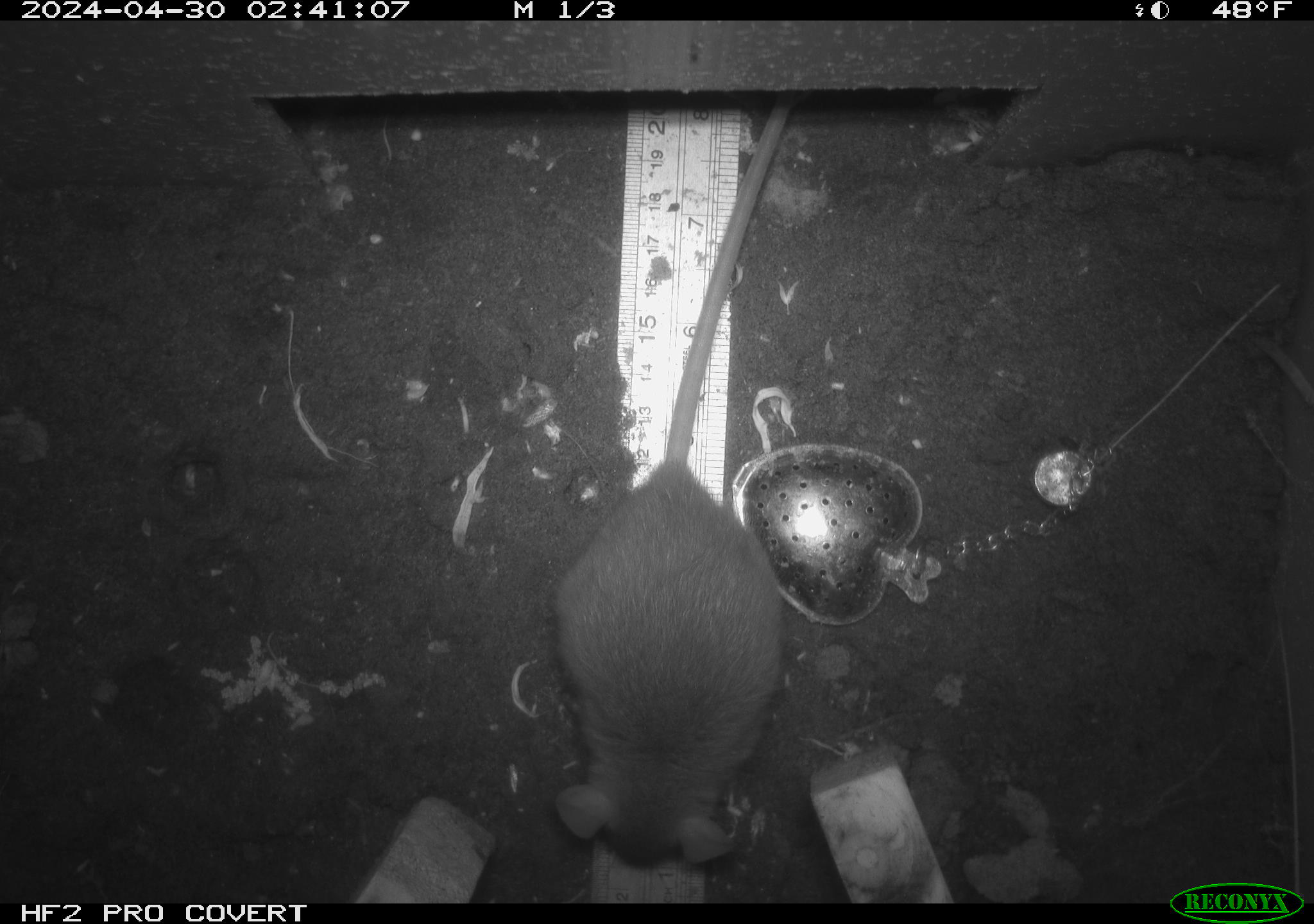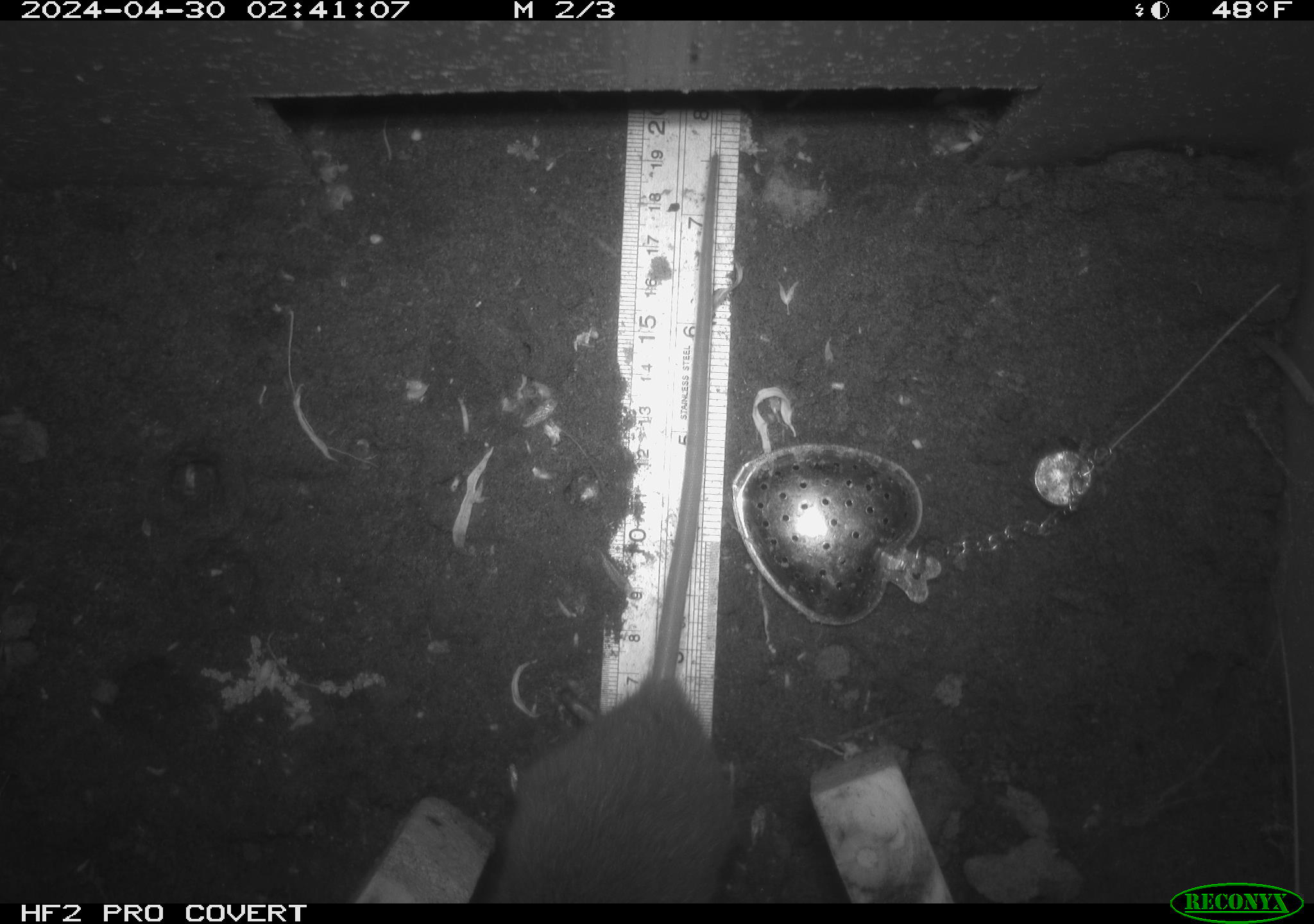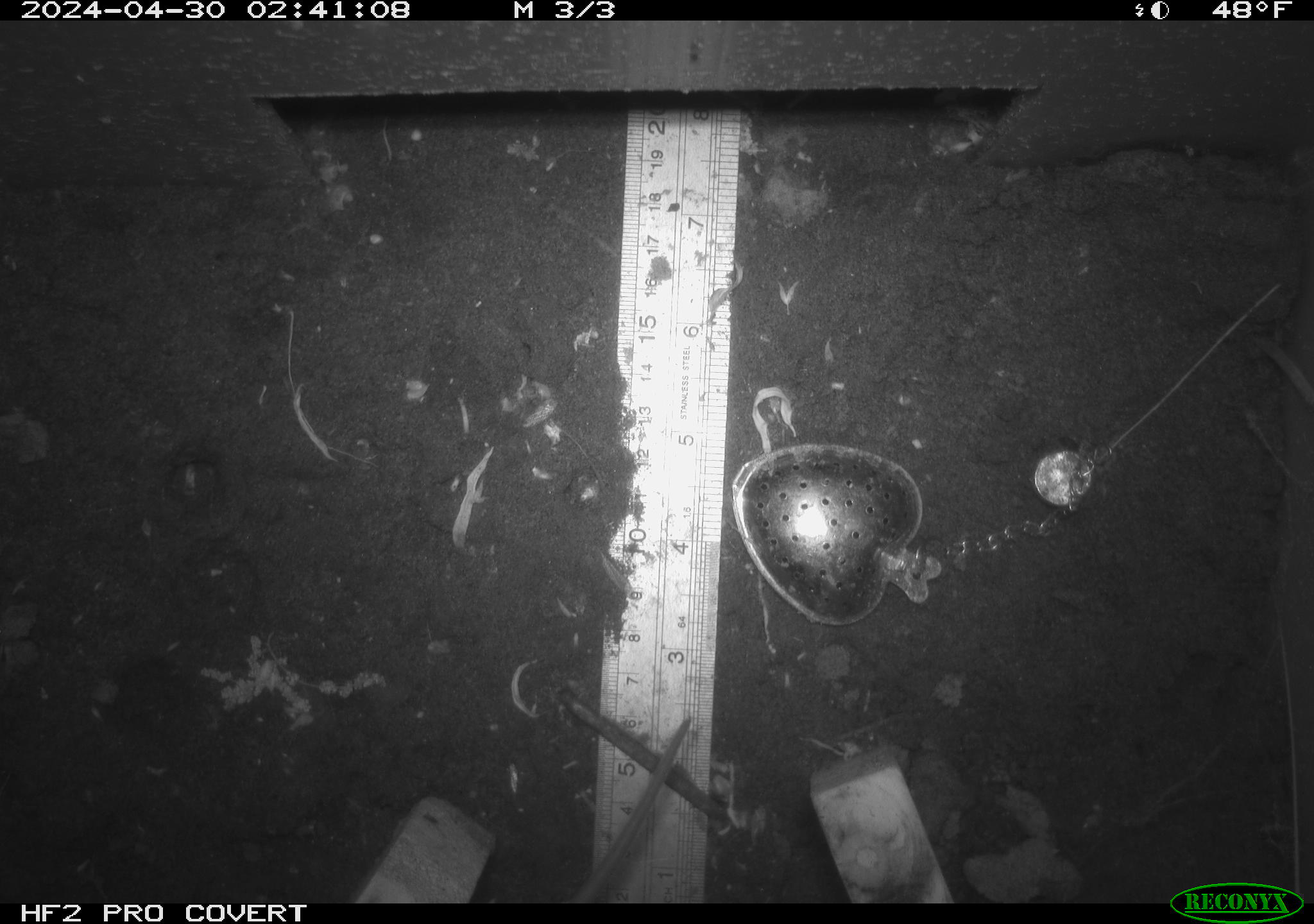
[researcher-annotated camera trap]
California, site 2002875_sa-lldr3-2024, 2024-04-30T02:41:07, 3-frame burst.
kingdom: Animalia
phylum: Chordata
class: Mammalia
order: Rodentia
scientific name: Rodentia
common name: rodent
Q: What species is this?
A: Rodent (Rodentia).